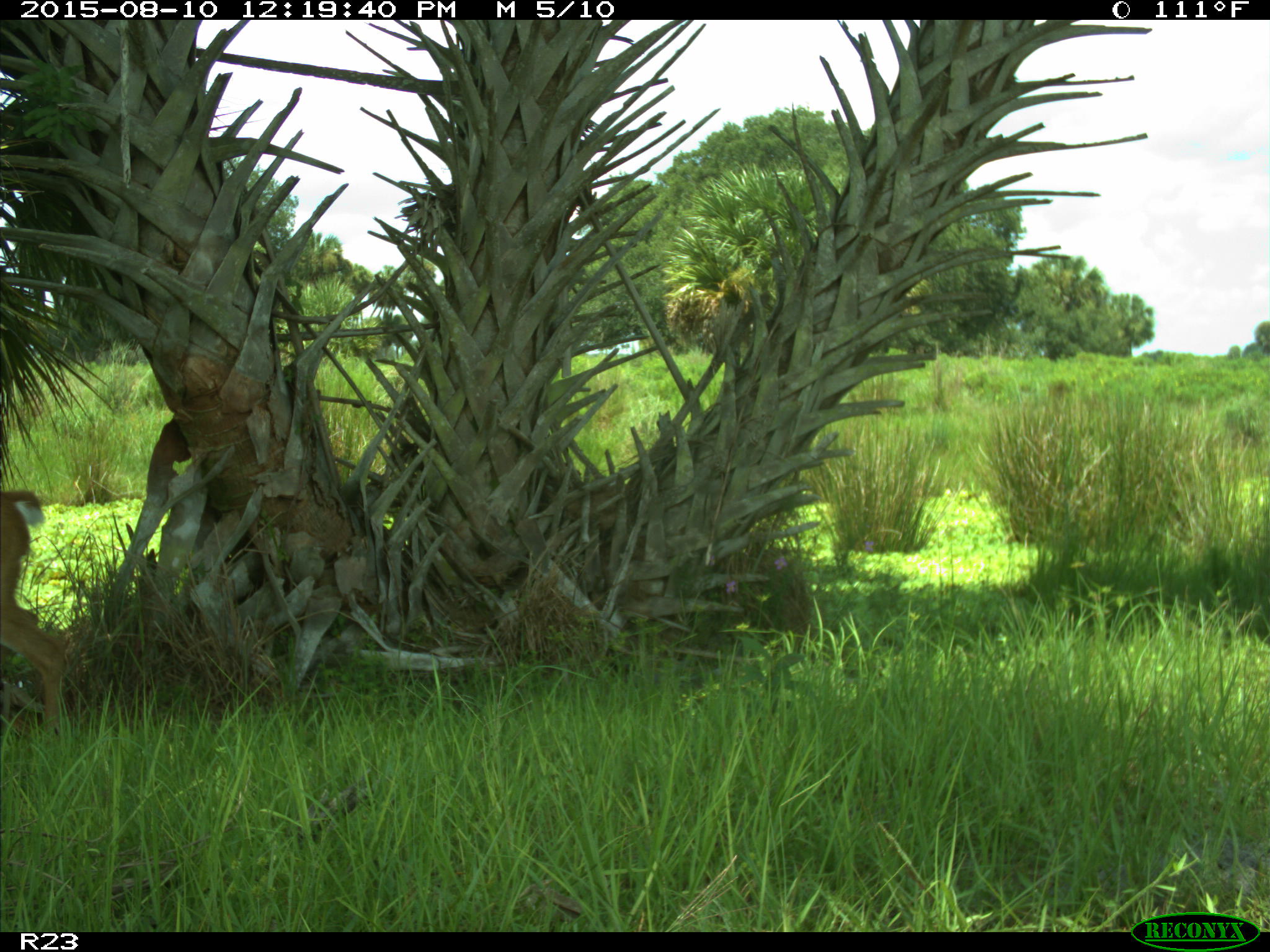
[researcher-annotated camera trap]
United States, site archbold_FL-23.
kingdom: Animalia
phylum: Chordata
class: Mammalia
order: Artiodactyla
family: Cervidae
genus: Odocoileus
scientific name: Odocoileus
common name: deer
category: unidentified deer